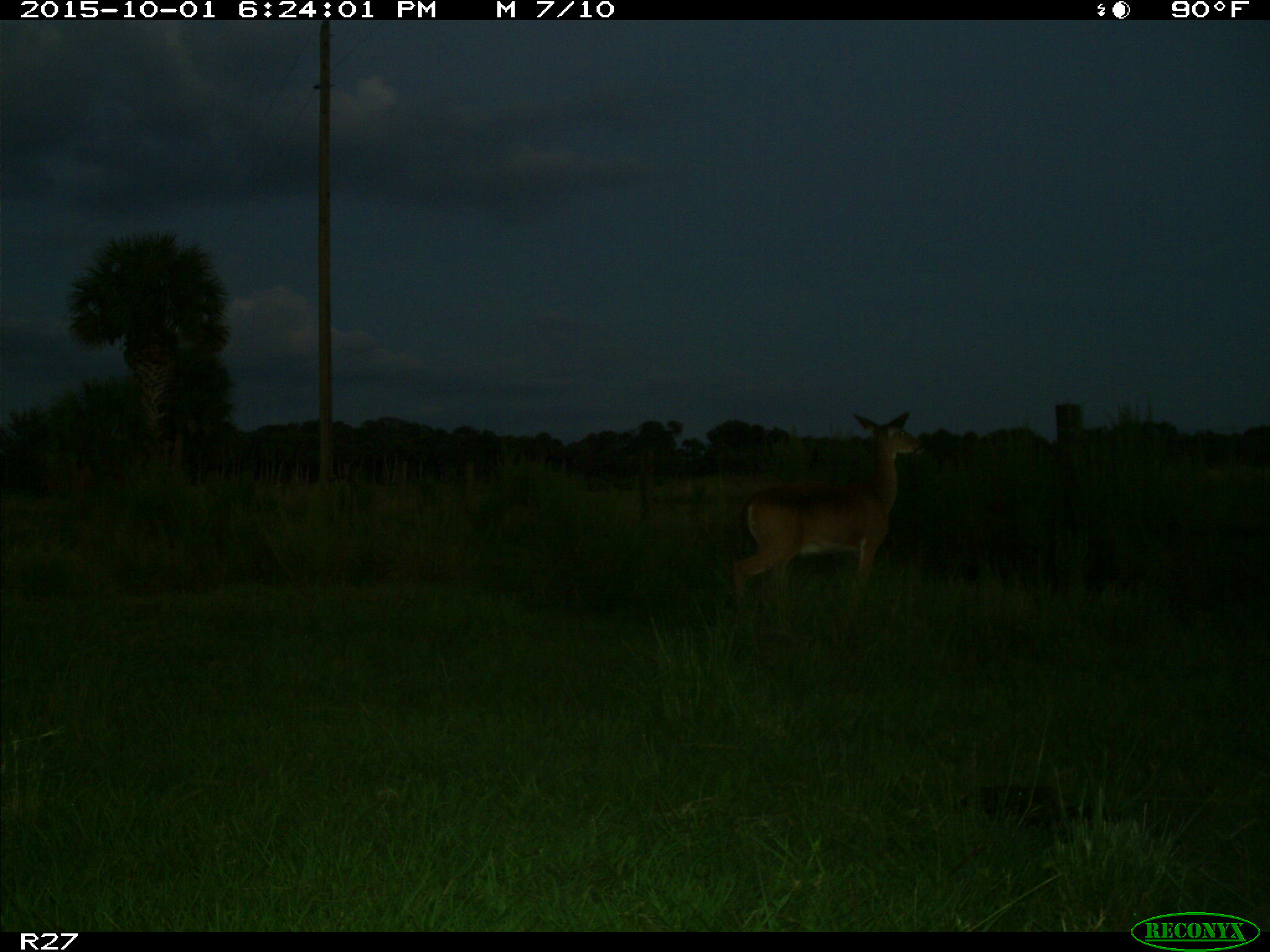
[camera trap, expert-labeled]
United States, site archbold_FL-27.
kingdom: Animalia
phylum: Chordata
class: Mammalia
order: Artiodactyla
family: Cervidae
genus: Odocoileus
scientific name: Odocoileus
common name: deer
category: unidentified deer